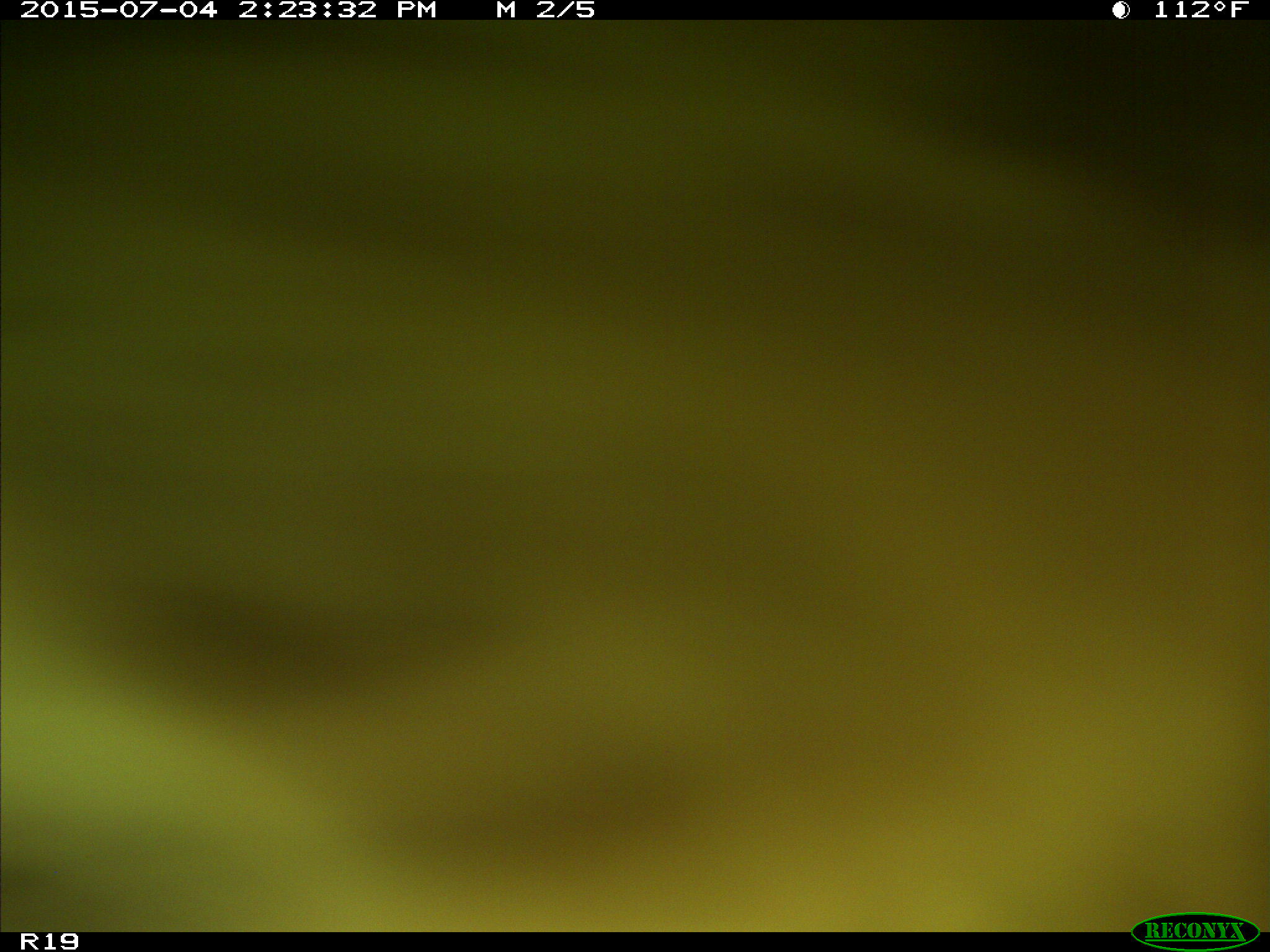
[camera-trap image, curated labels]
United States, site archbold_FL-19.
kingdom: Animalia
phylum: Chordata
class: Mammalia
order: Artiodactyla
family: Bovidae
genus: Bos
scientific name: Bos taurus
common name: domestic cow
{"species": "Bos taurus (domestic cow)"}